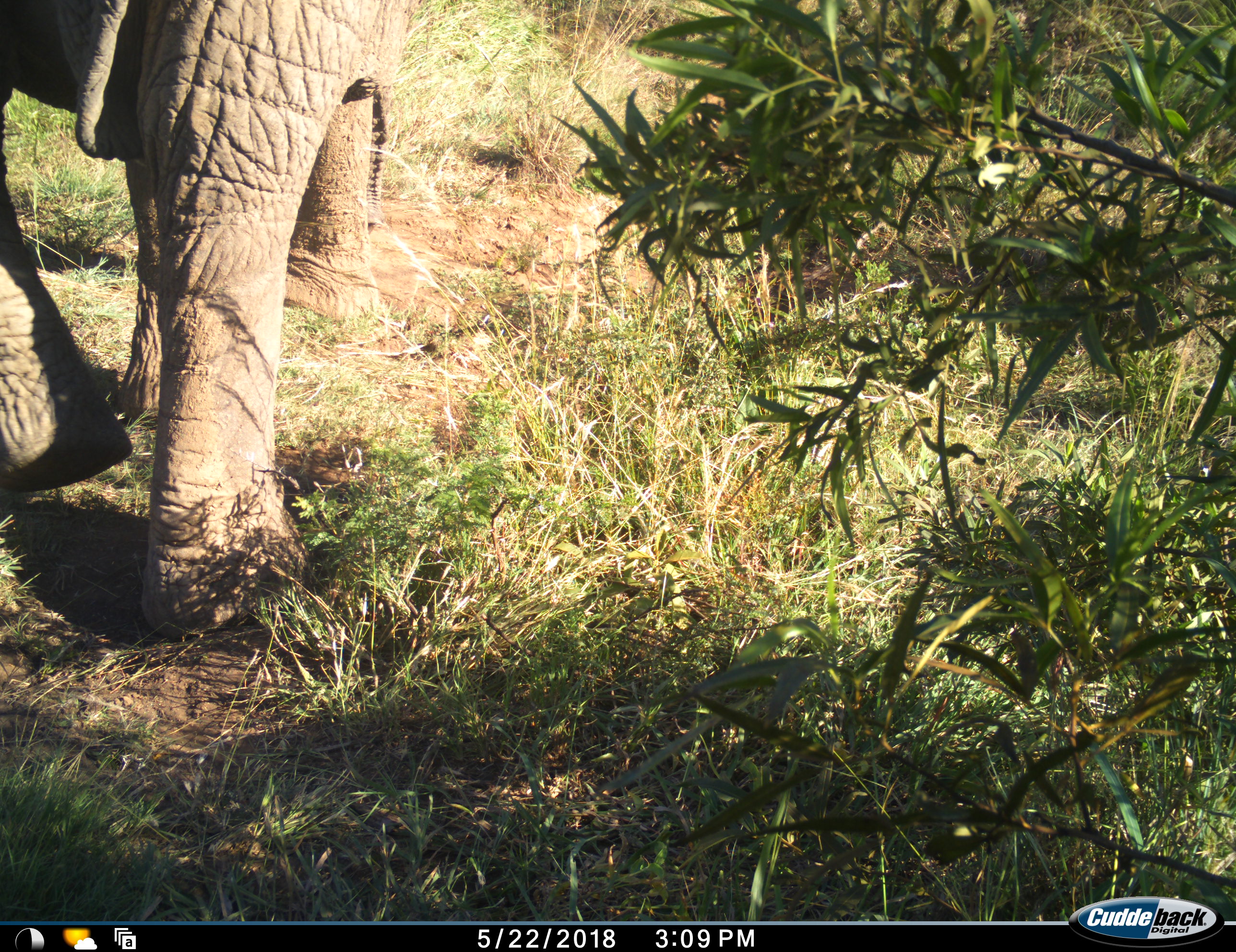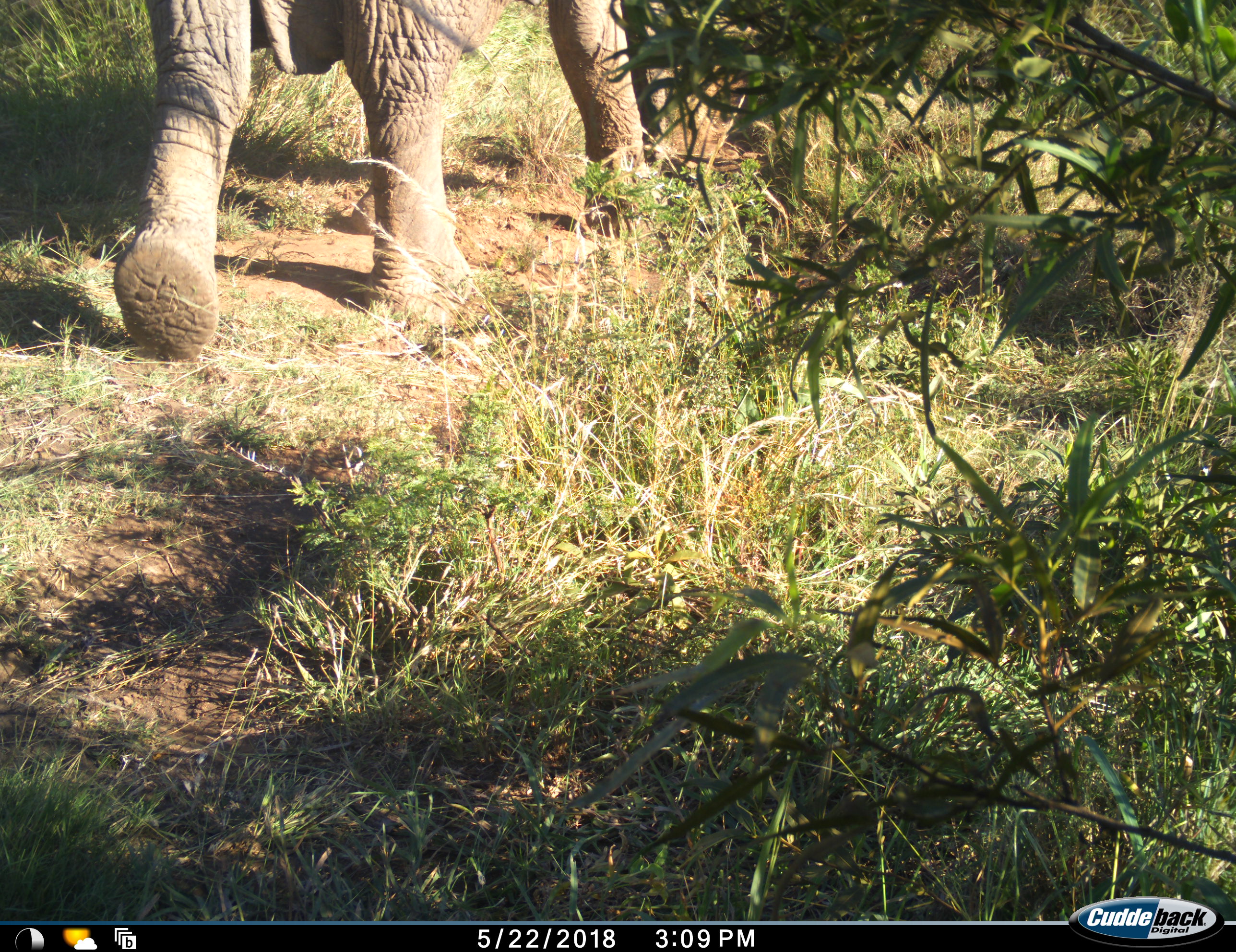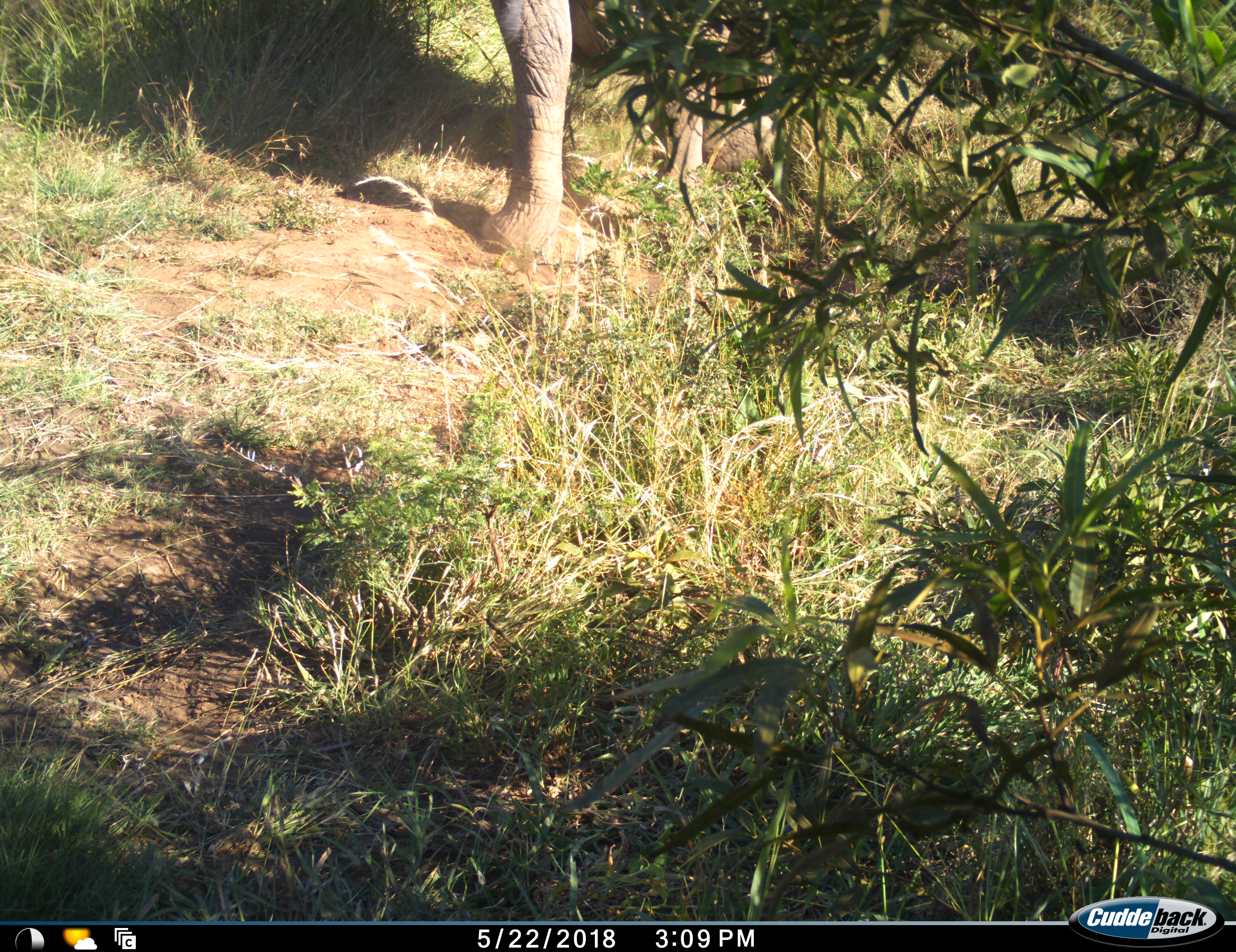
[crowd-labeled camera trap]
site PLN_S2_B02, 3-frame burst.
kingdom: Animalia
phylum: Chordata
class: Mammalia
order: Proboscidea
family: Elephantidae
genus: Loxodonta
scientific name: Loxodonta africana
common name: african bush elephant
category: elephant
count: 1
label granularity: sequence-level